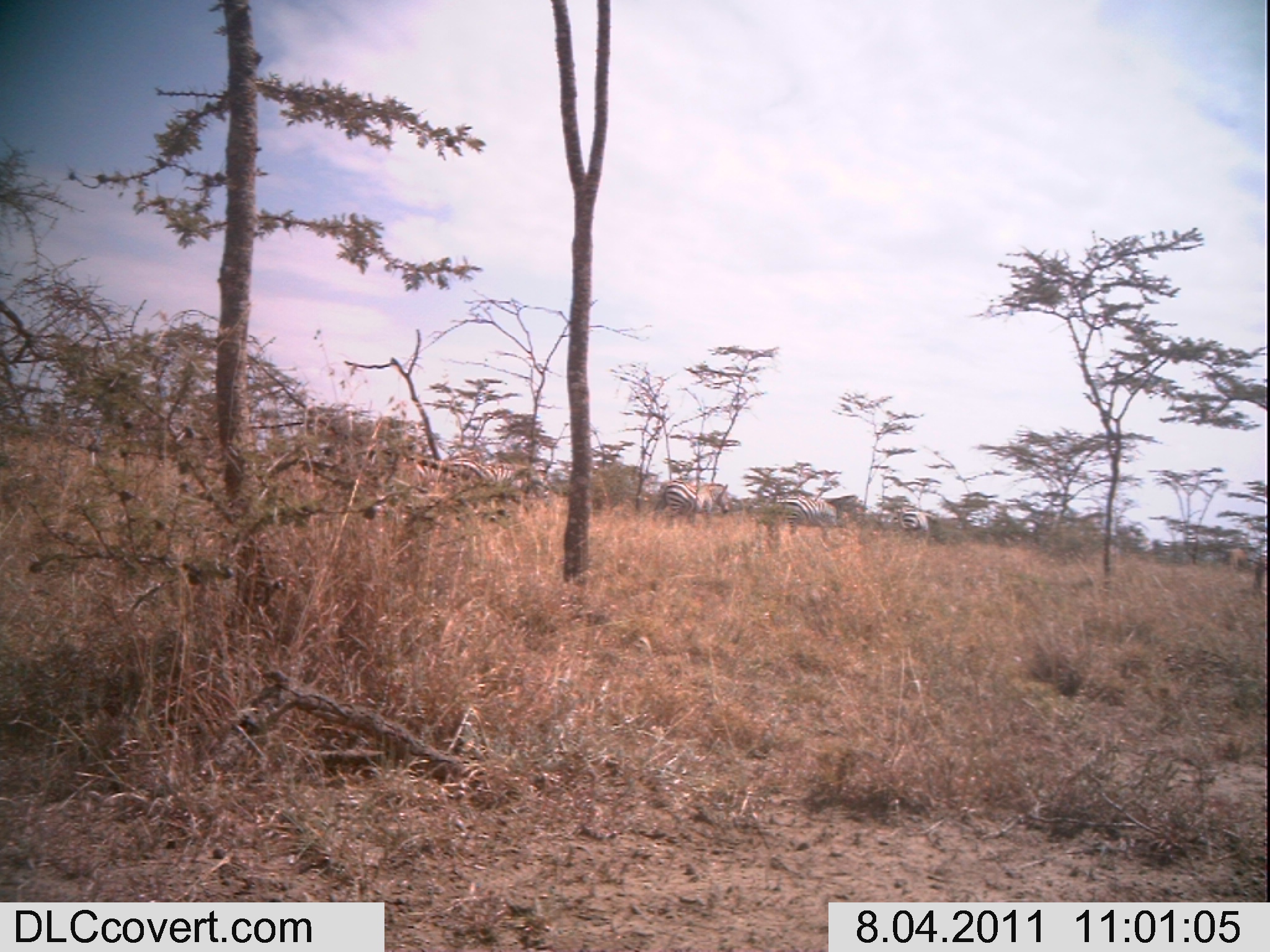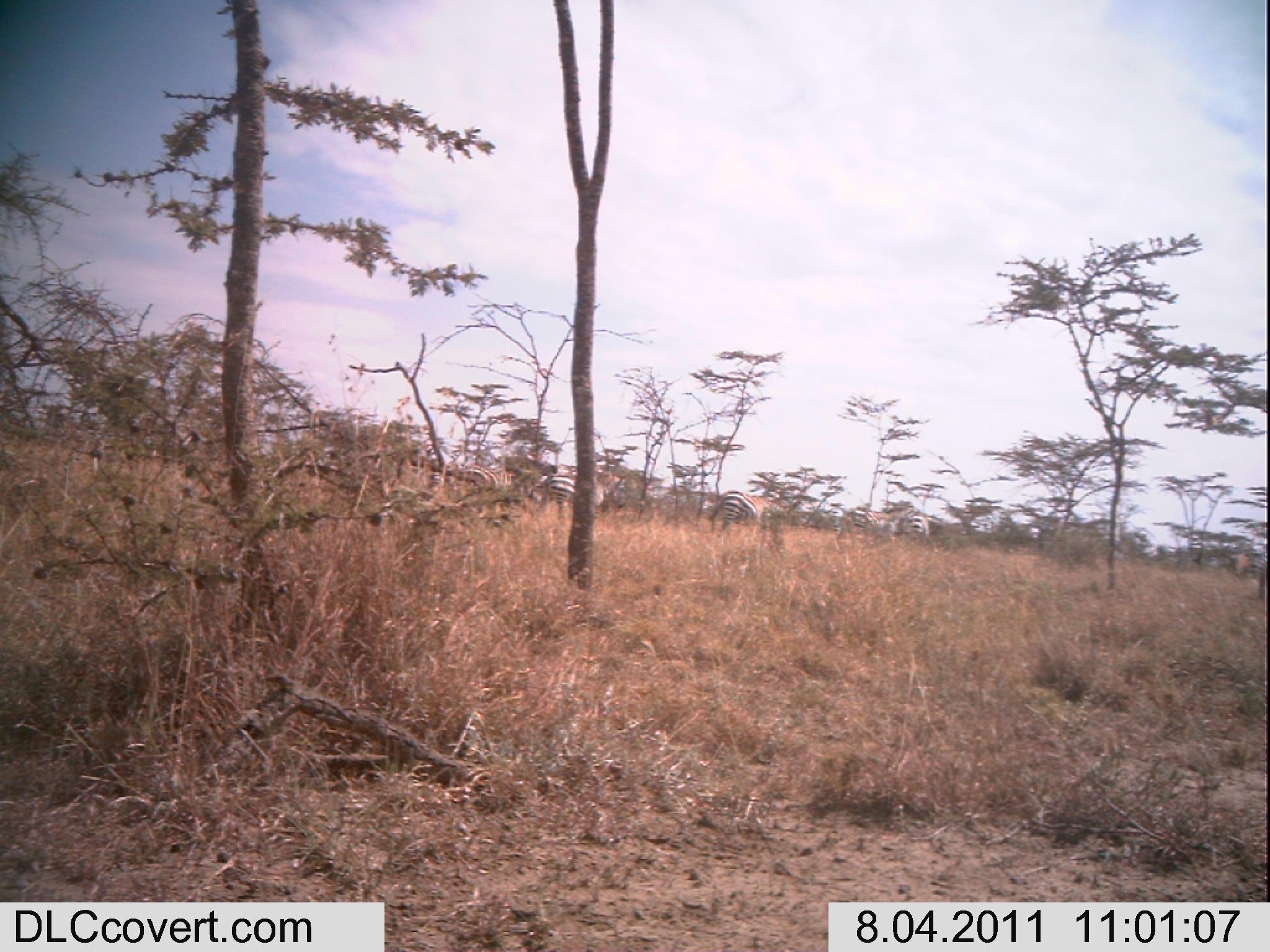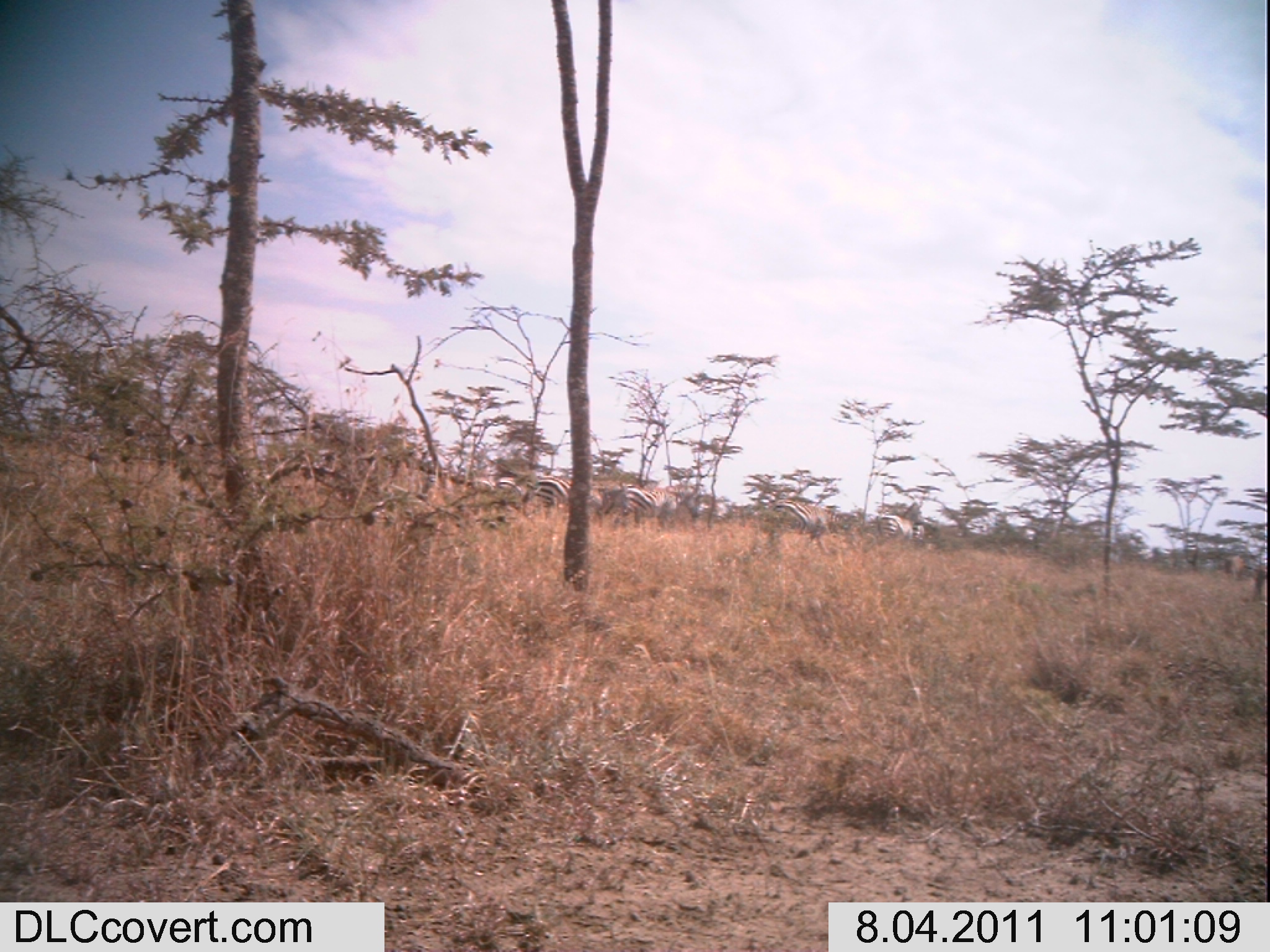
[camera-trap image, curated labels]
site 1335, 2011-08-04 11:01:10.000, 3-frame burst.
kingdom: Animalia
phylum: Chordata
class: Mammalia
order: Perissodactyla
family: Equidae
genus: Equus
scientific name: Equus quagga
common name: plains zebra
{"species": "Equus quagga (plains zebra)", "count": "4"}